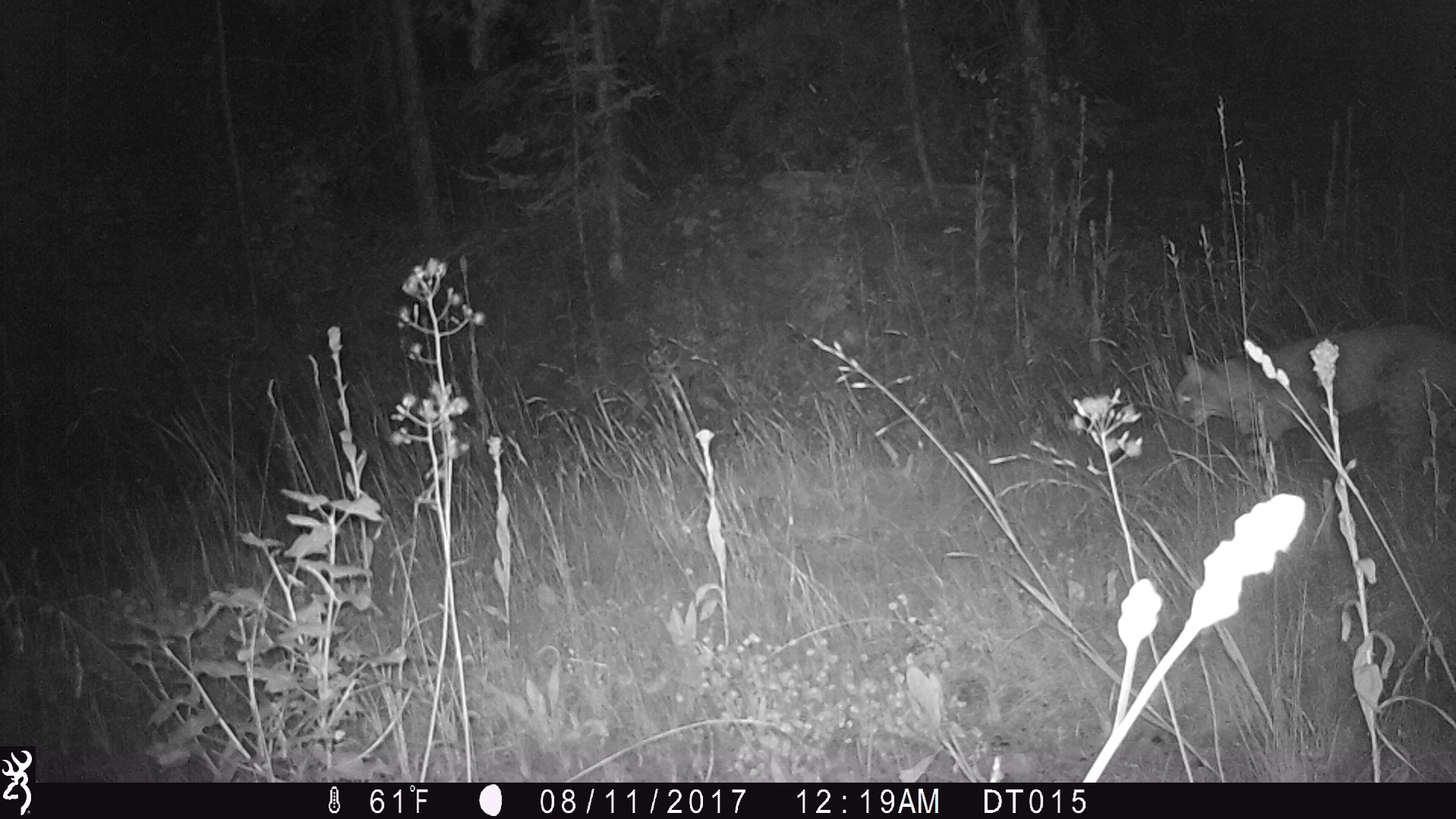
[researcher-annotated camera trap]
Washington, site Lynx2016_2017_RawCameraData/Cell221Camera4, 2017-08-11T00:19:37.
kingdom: Animalia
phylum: Chordata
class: Mammalia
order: Carnivora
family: Felidae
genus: Lynx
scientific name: Lynx rufus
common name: bobcat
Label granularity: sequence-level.